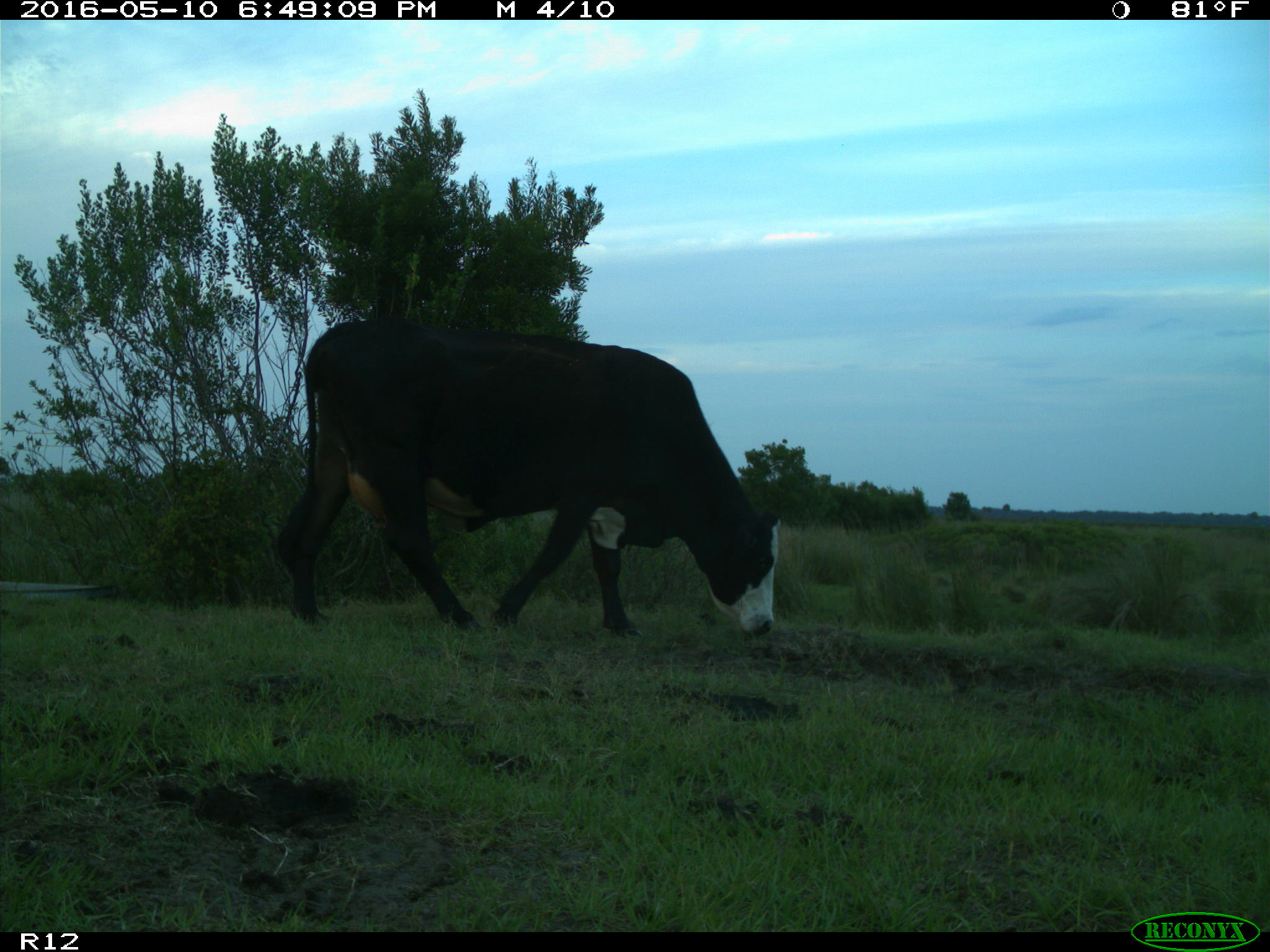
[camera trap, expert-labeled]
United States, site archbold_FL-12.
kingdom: Animalia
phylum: Chordata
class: Mammalia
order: Artiodactyla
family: Bovidae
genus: Bos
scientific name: Bos taurus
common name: domestic cow